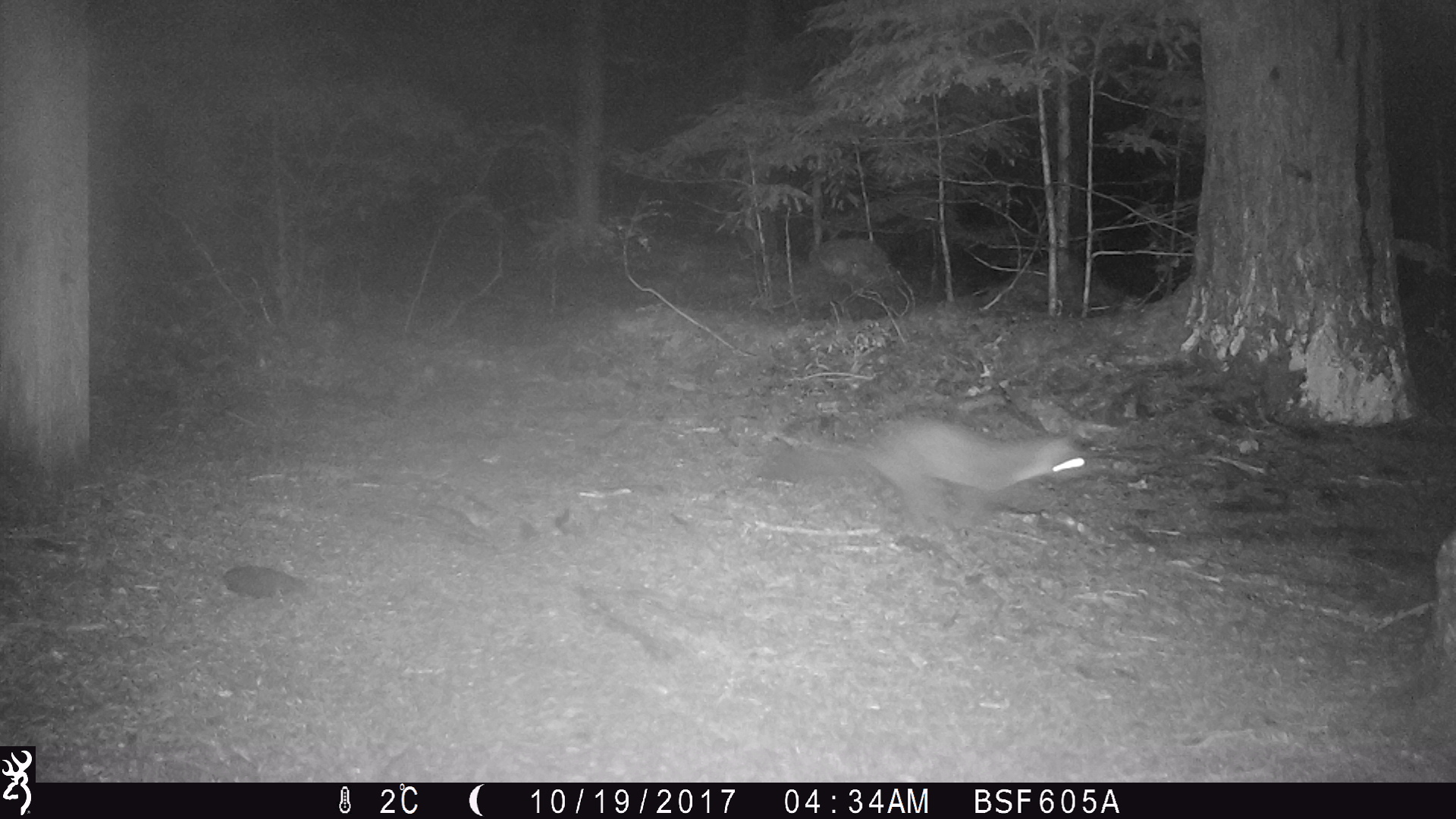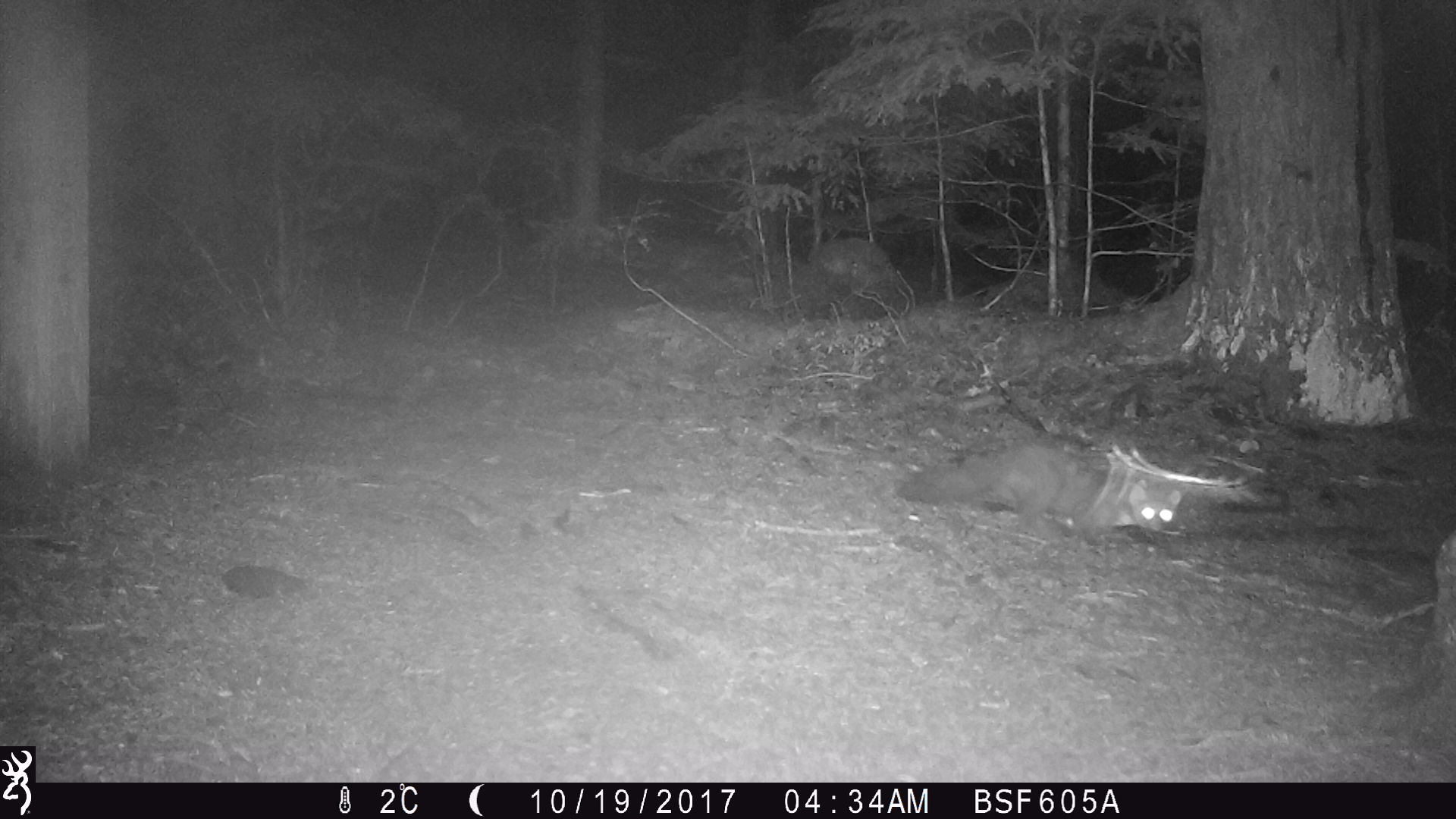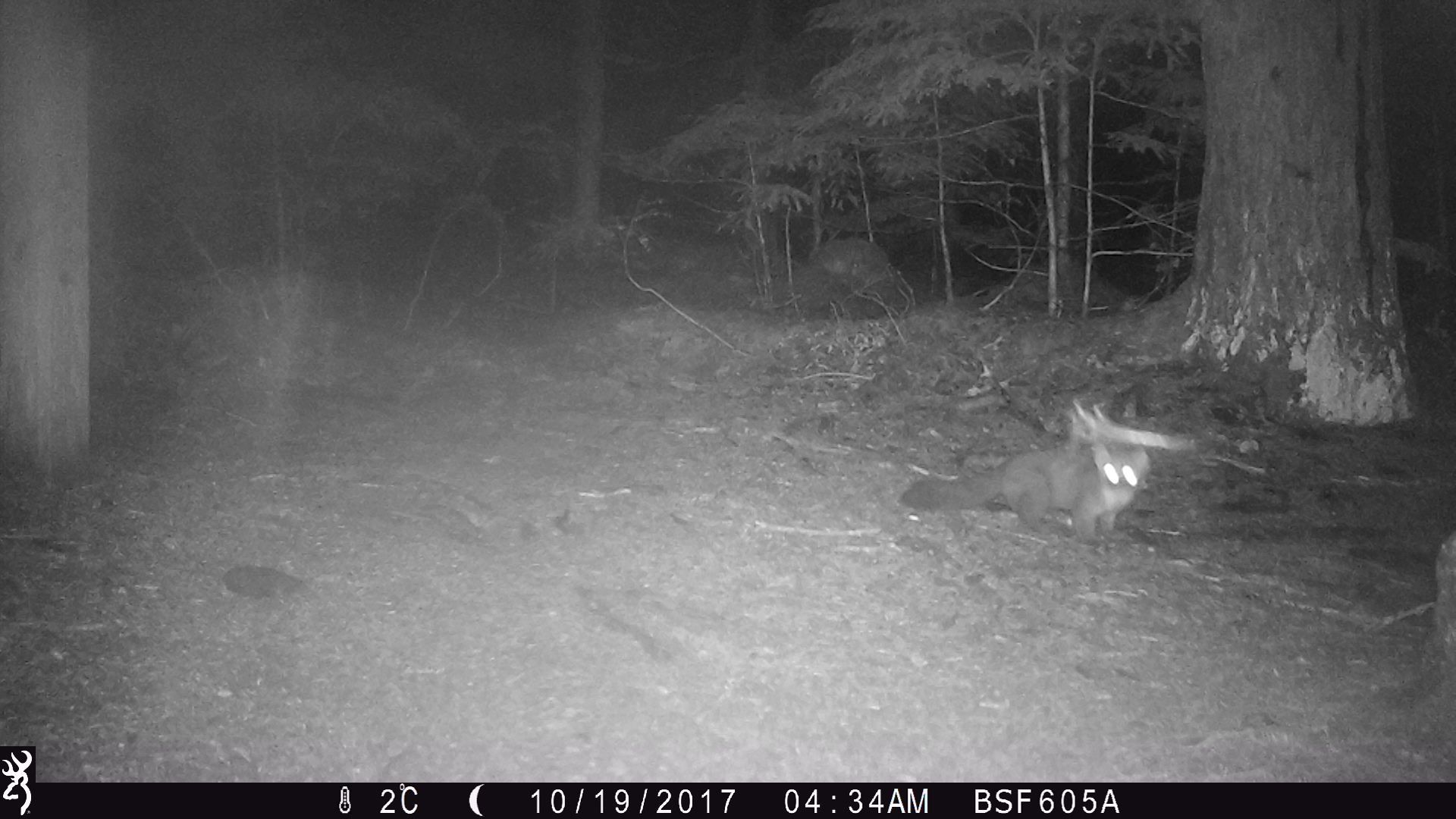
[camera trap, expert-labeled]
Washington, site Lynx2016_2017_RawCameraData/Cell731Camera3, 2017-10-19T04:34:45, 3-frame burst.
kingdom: Animalia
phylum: Chordata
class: Mammalia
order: Carnivora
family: Mustelidae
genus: Martes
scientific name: Martes americana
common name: american marten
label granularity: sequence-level